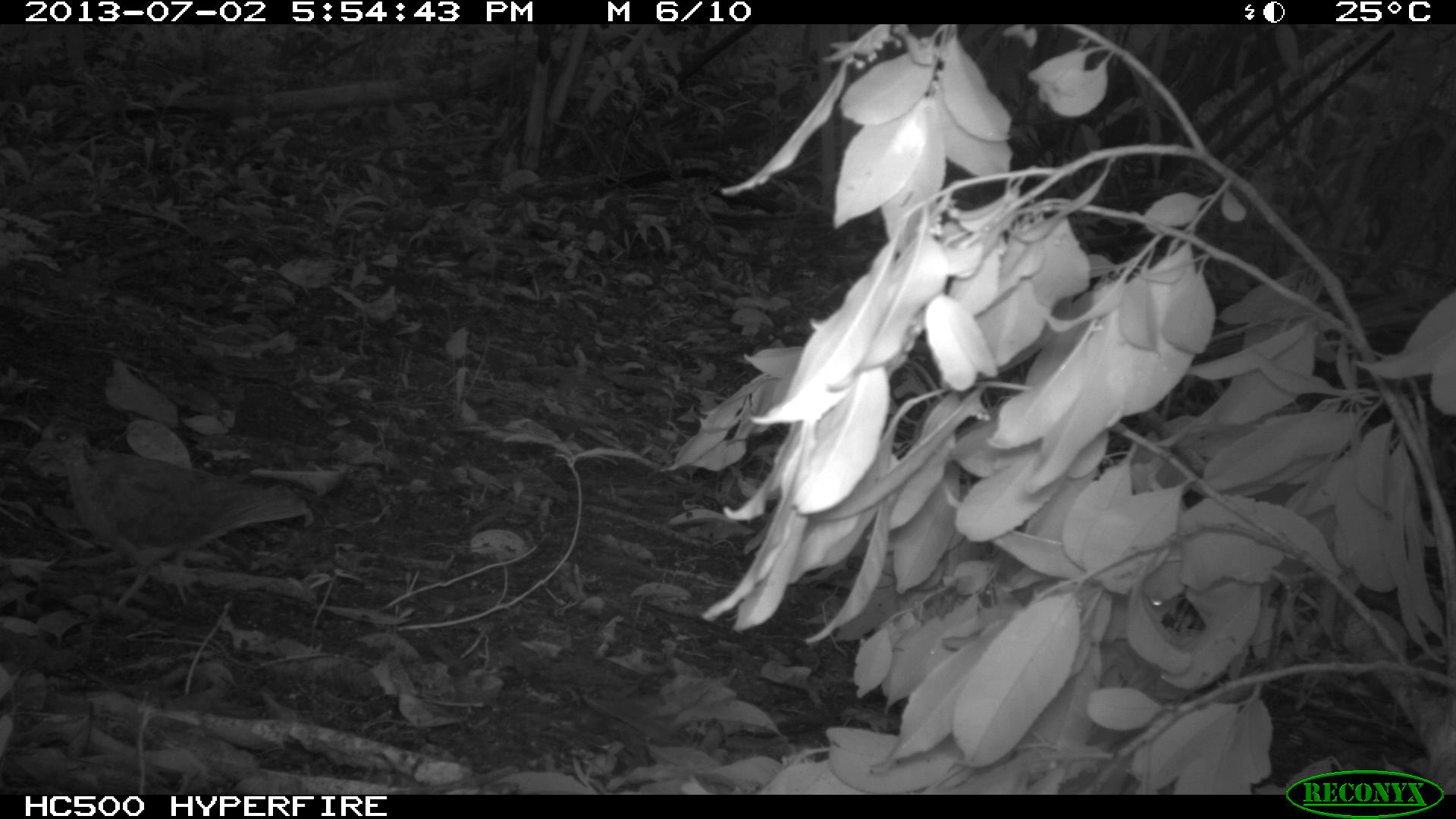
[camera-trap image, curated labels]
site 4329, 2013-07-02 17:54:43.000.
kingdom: Animalia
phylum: Chordata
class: Aves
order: Columbiformes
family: Columbidae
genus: Geotrygon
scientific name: Geotrygon montana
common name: ruddy quail-dove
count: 1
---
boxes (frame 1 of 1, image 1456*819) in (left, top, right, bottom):
geotrygon montana: (24, 414, 310, 610)